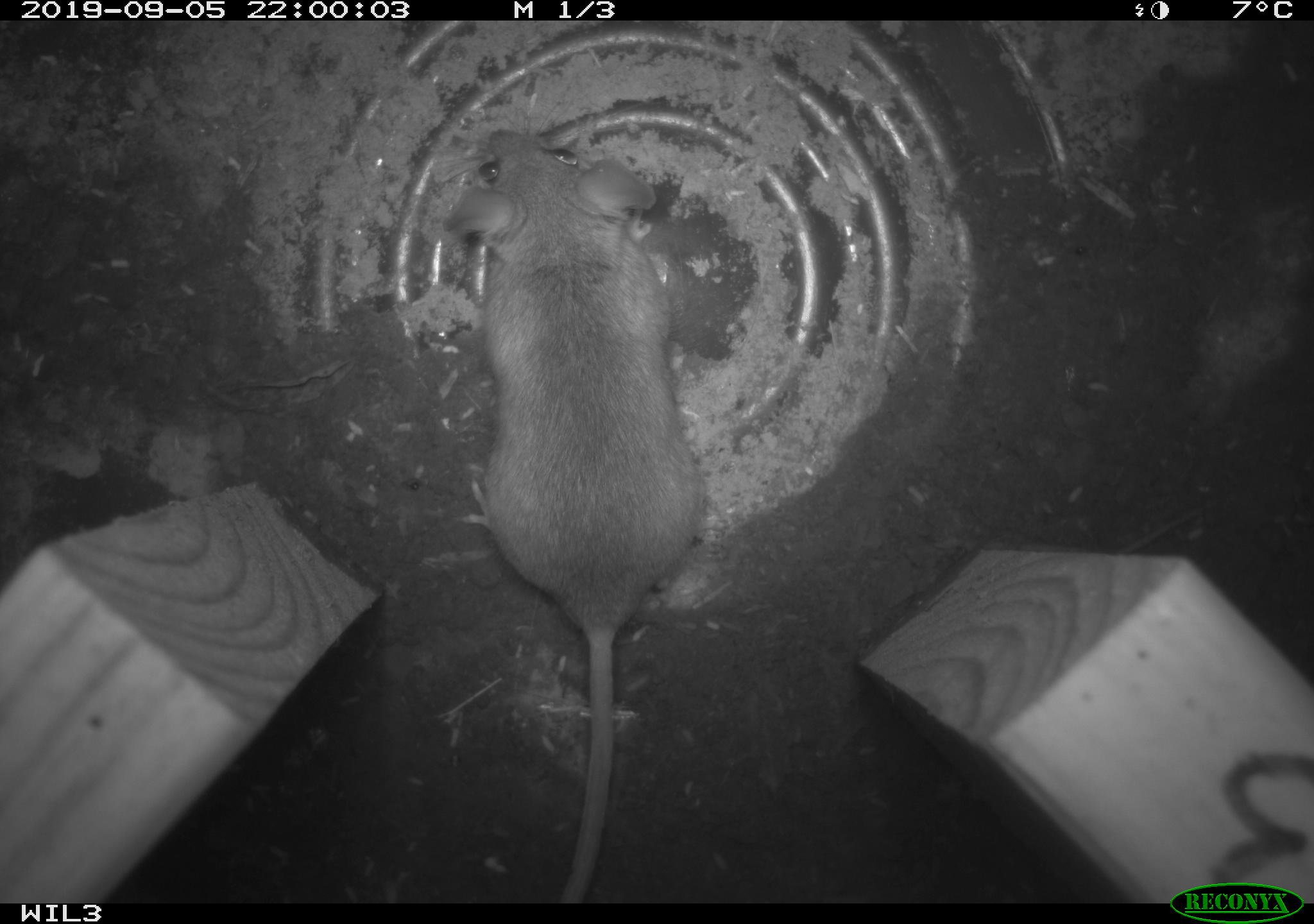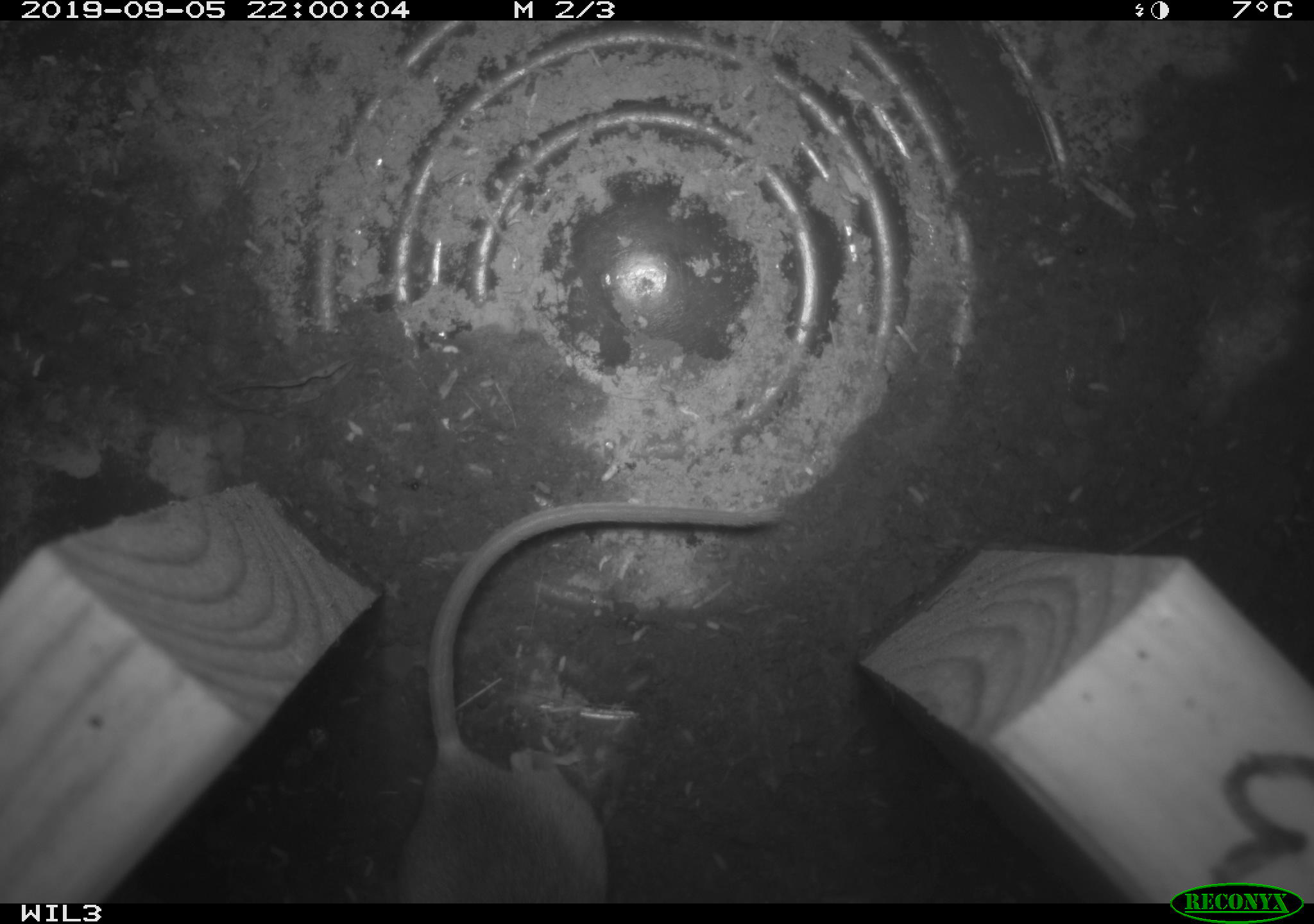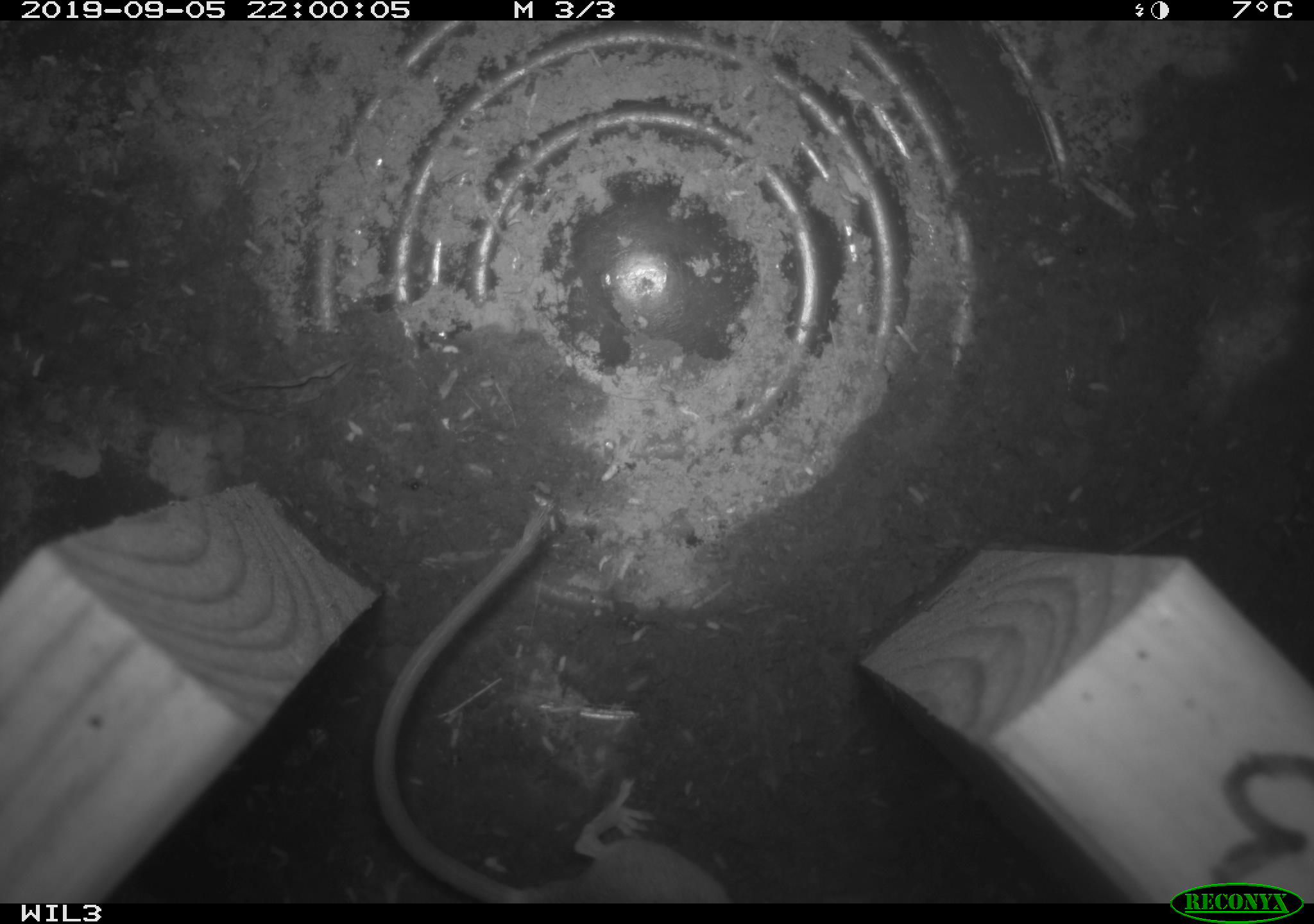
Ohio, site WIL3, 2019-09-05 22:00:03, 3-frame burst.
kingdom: Animalia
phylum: Chordata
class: Mammalia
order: Rodentia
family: Cricetidae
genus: Peromyscus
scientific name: Peromyscus leucopus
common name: white-footed mouse